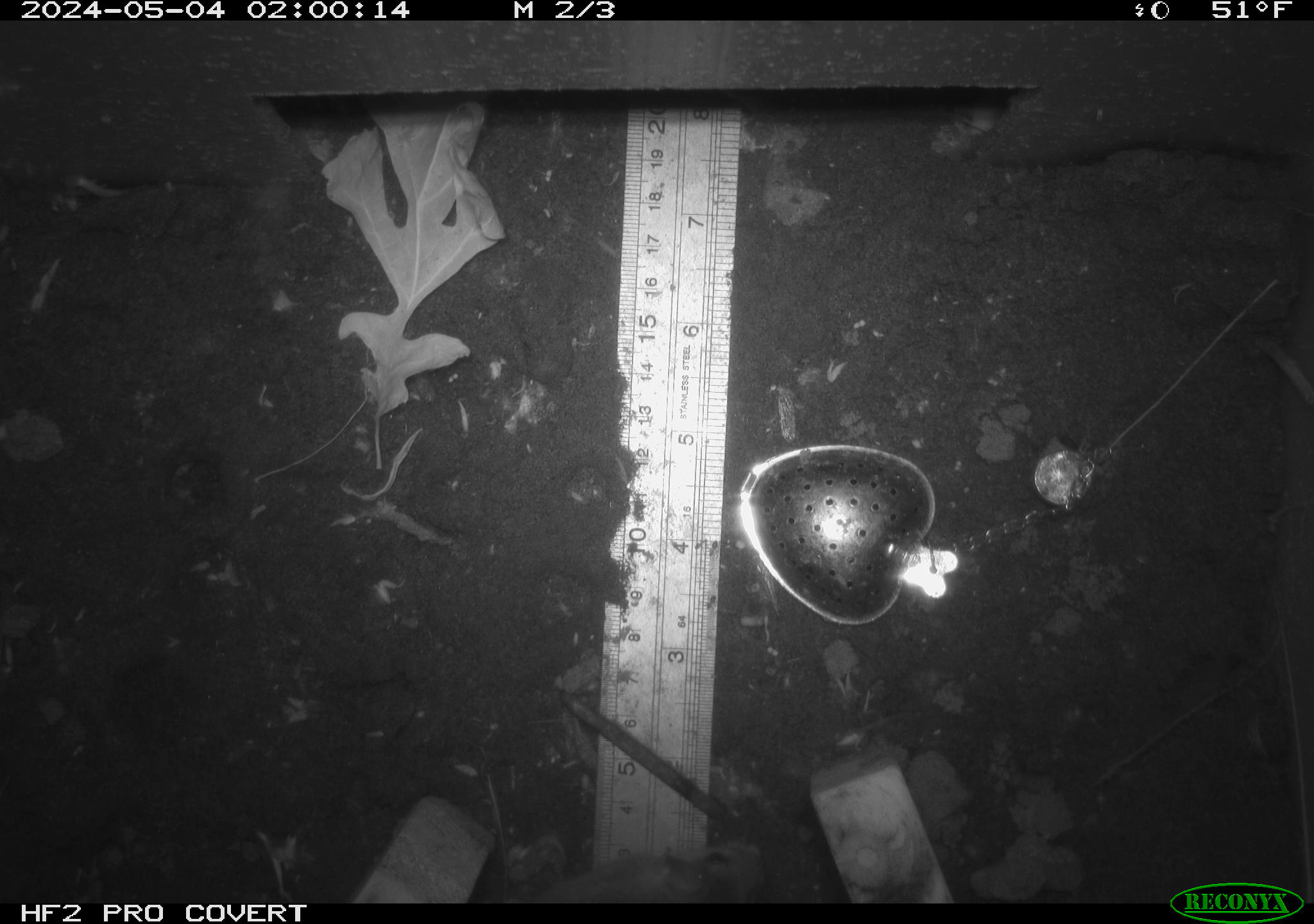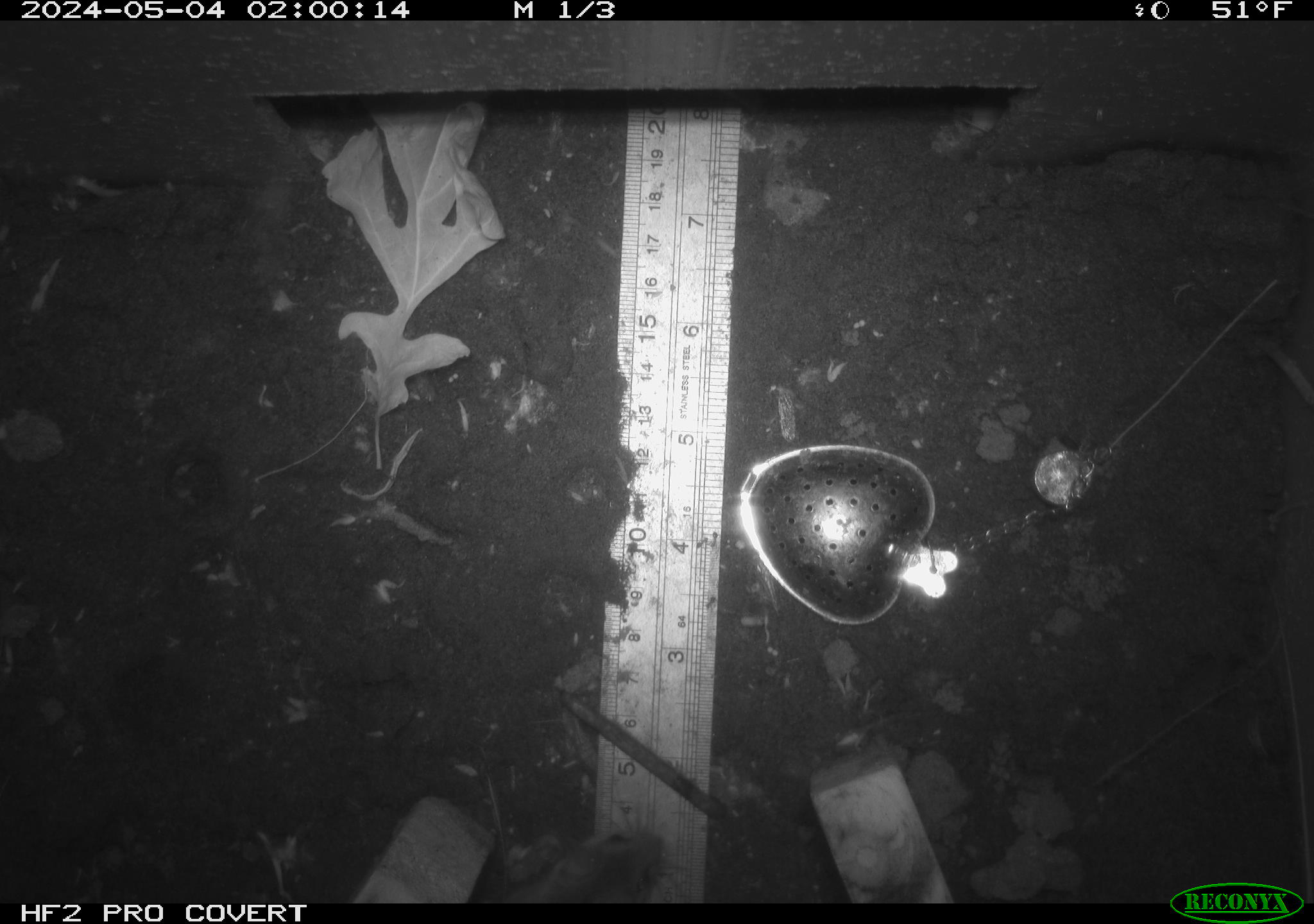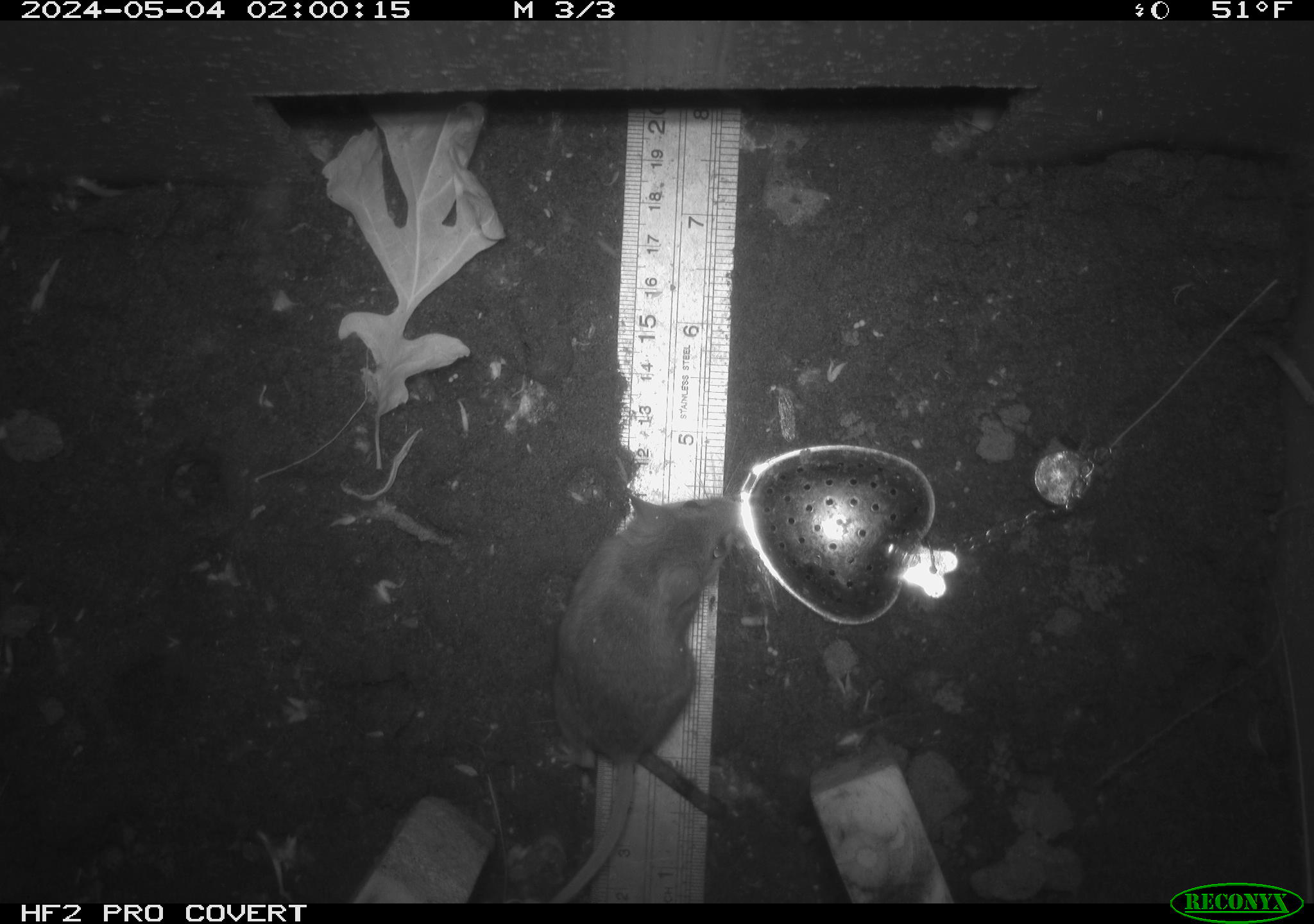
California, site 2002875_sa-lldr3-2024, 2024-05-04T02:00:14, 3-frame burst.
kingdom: Animalia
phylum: Chordata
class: Mammalia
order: Rodentia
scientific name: Rodentia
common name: mouse species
Mouse species (Rodentia).